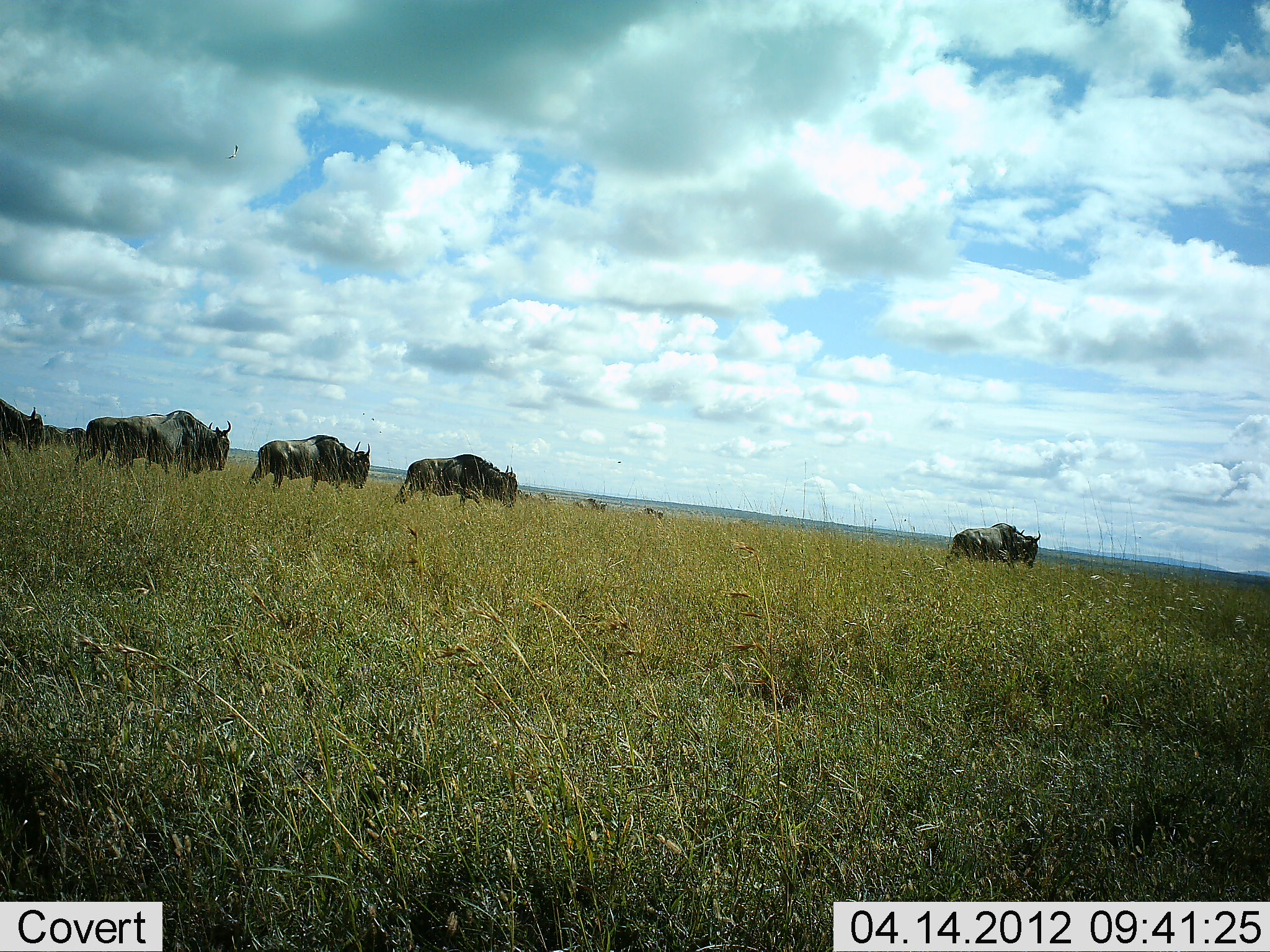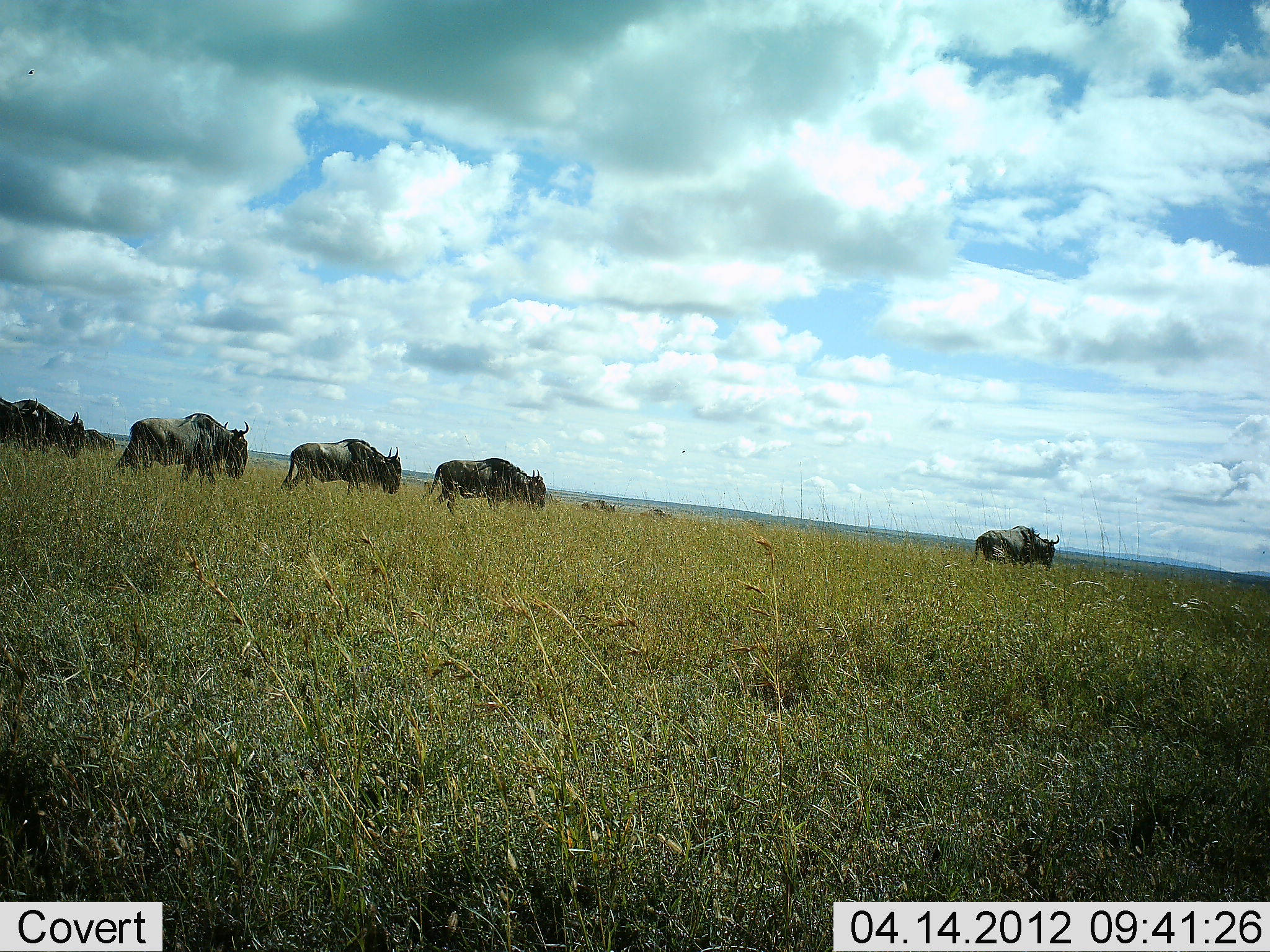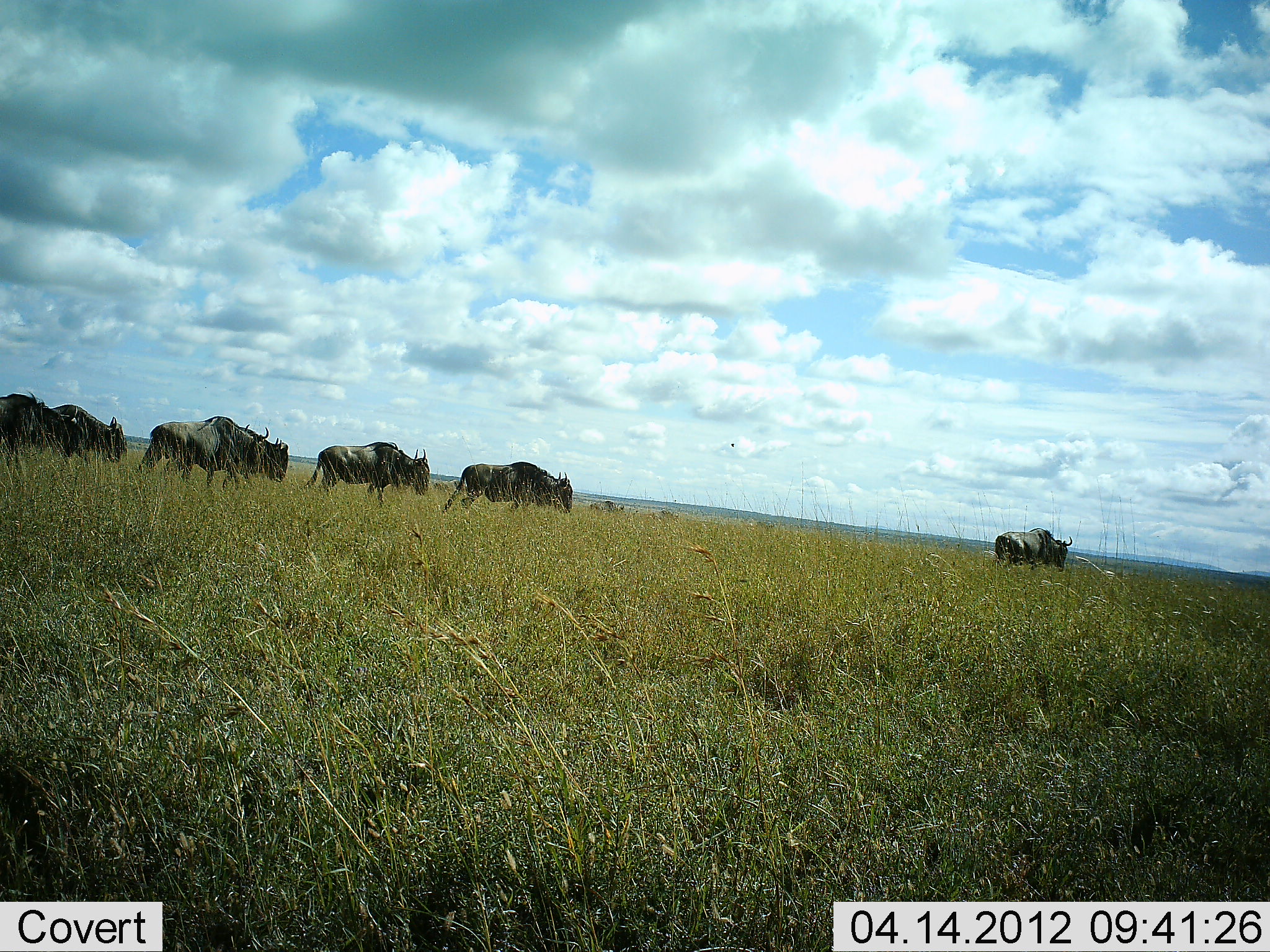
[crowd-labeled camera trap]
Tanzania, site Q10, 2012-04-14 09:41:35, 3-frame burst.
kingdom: Animalia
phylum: Chordata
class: Mammalia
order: Artiodactyla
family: Bovidae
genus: Connochaetes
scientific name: Connochaetes taurinus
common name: blue wildebeest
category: wildebeest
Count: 10.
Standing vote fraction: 11%.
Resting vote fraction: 6%.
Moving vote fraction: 100%.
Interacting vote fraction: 6%.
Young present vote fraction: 0%.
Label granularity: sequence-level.